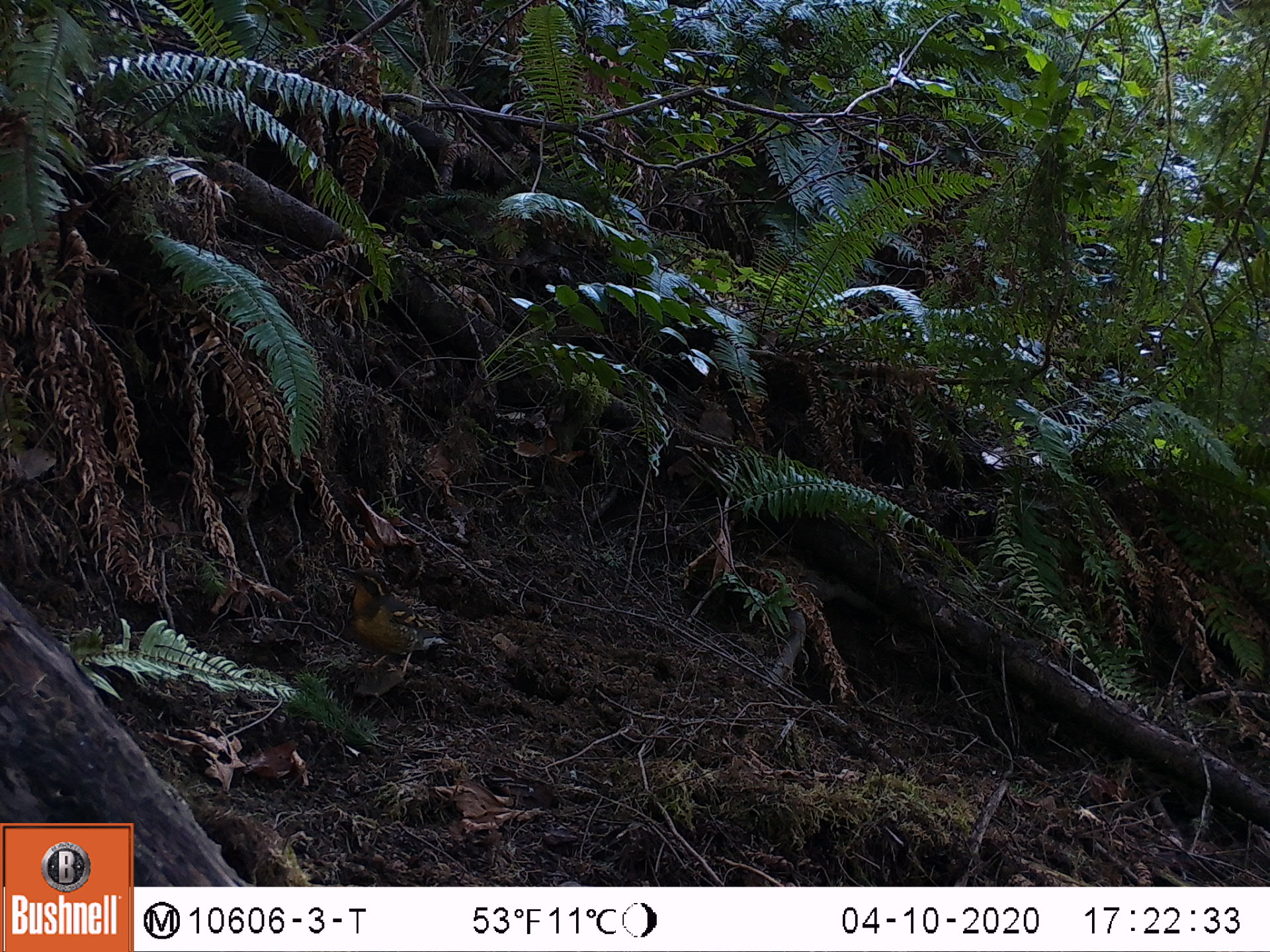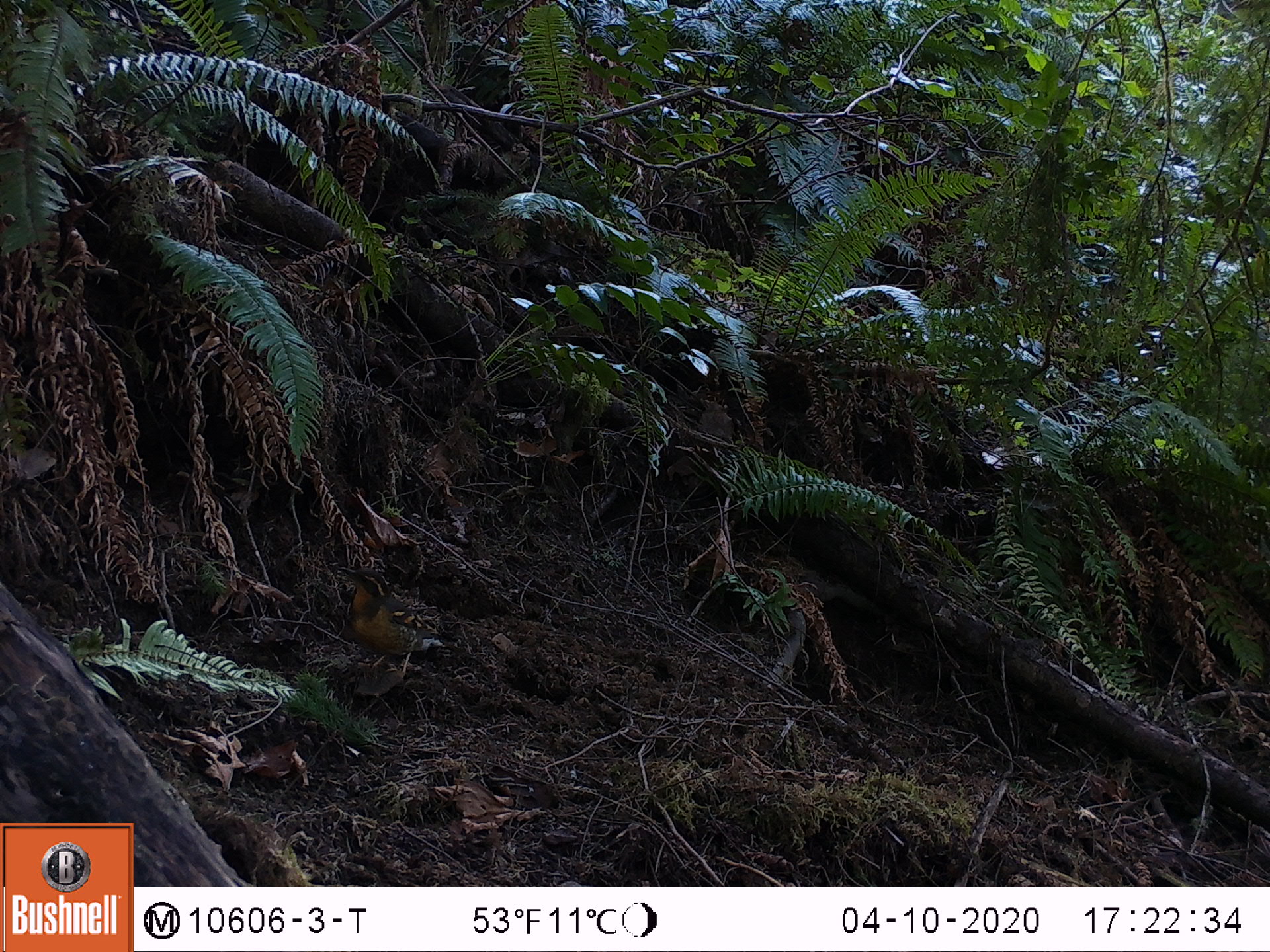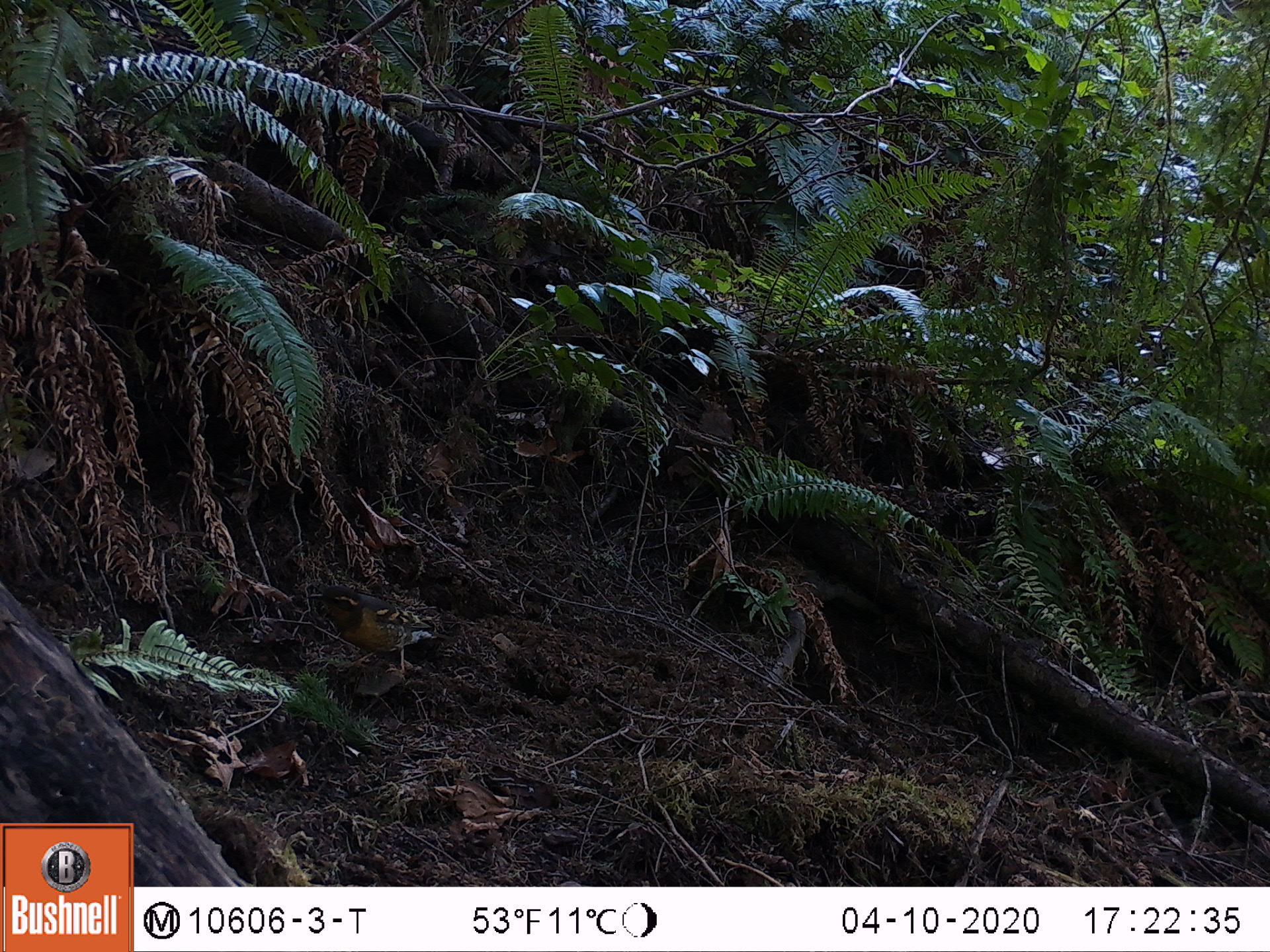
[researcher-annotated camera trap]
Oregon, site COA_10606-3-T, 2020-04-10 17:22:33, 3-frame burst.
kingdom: Animalia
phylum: Chordata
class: Aves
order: Passeriformes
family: Turdidae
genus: Ixoreus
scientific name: Ixoreus naevius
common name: varied thrush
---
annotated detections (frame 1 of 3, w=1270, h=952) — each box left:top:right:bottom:
varied thrush: 338:565:455:674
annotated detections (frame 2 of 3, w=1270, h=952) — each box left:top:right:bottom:
varied thrush: 338:564:455:670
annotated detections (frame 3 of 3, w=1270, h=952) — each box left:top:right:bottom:
varied thrush: 318:578:442:675